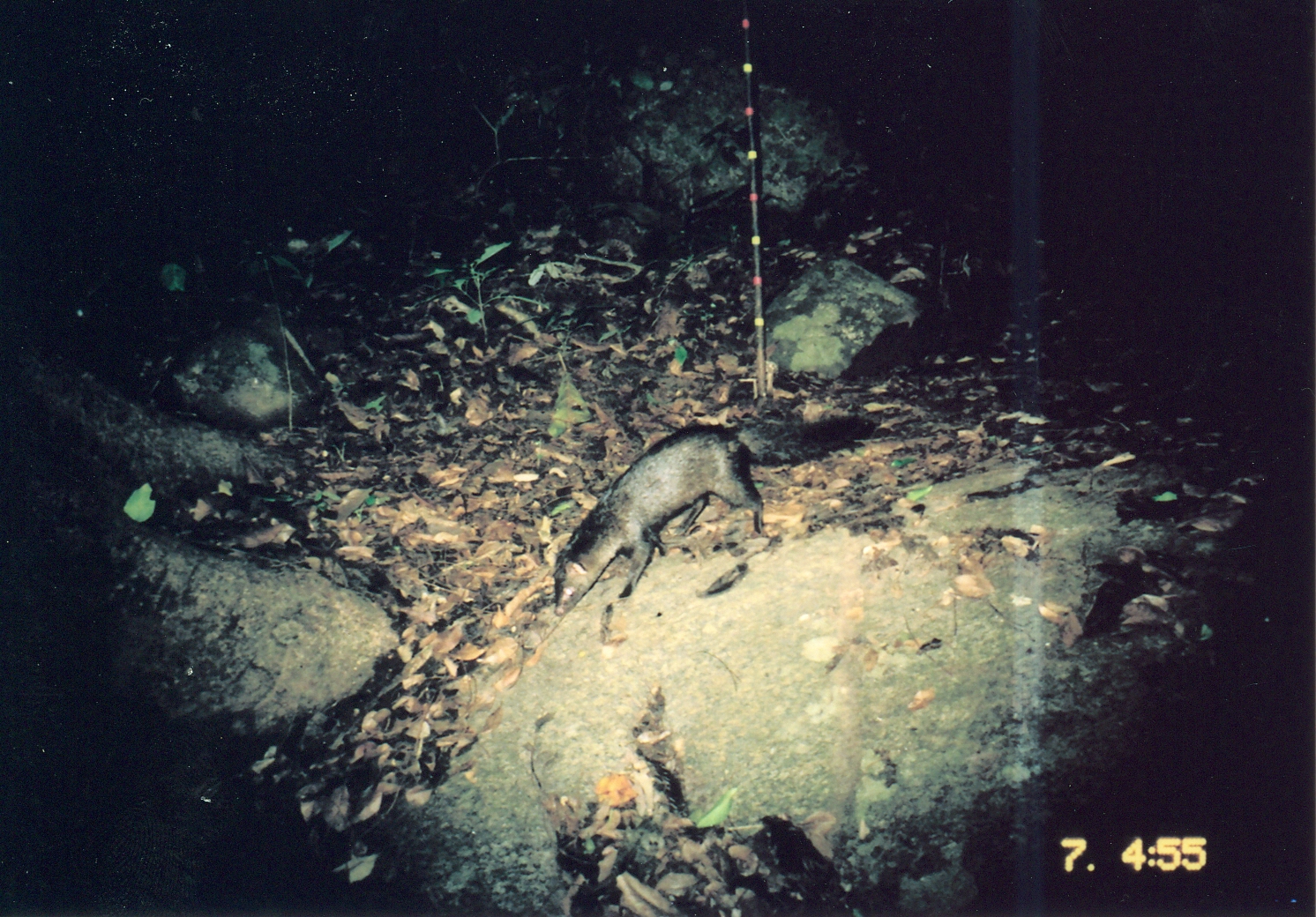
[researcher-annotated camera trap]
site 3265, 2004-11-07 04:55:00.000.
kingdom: Animalia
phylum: Chordata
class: Mammalia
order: Carnivora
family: Herpestidae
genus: Bdeogale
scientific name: Bdeogale crassicauda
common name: bushy-tailed mongoose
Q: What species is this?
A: Bdeogale crassicauda (bushy-tailed mongoose).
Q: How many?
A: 1.